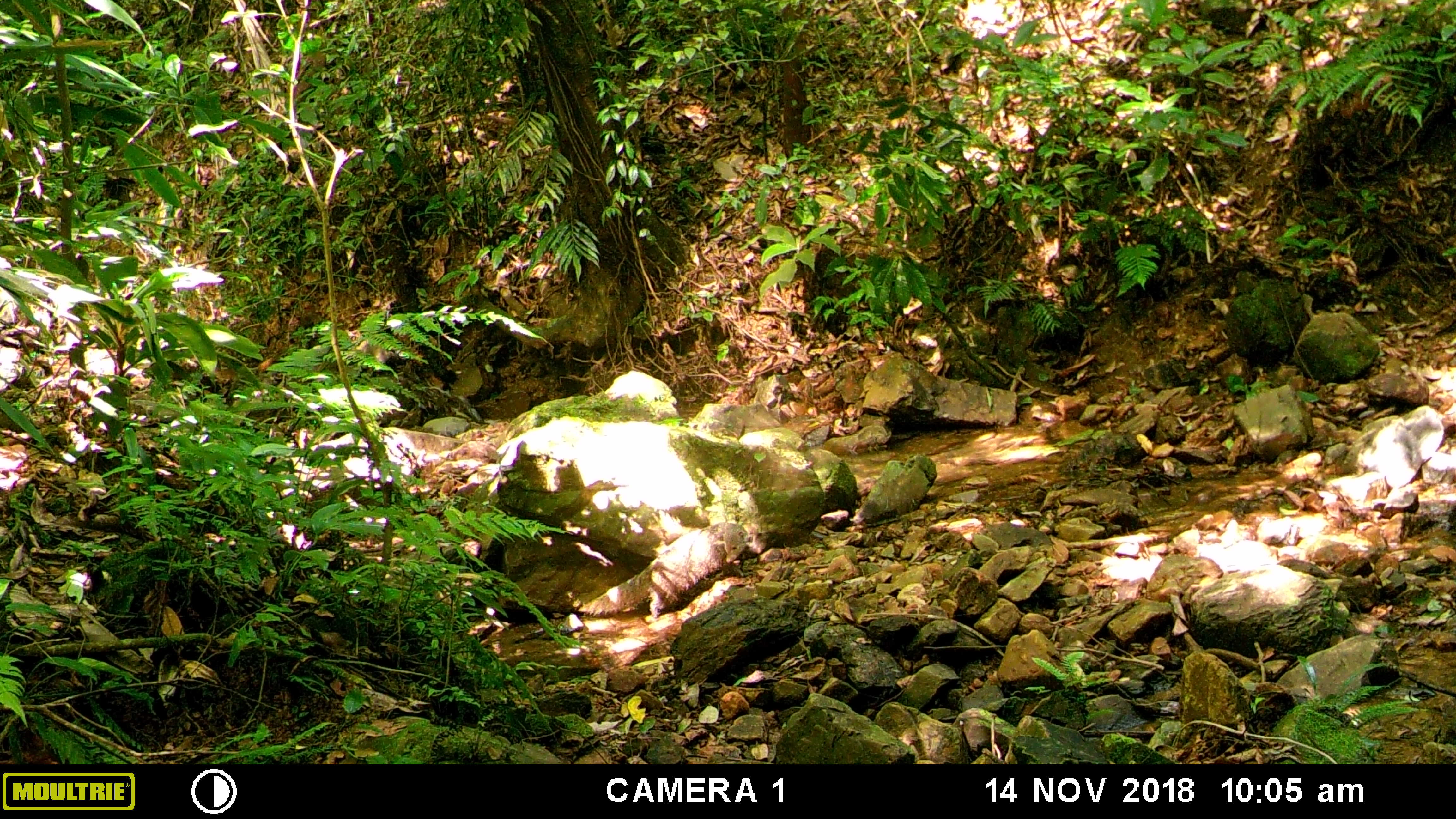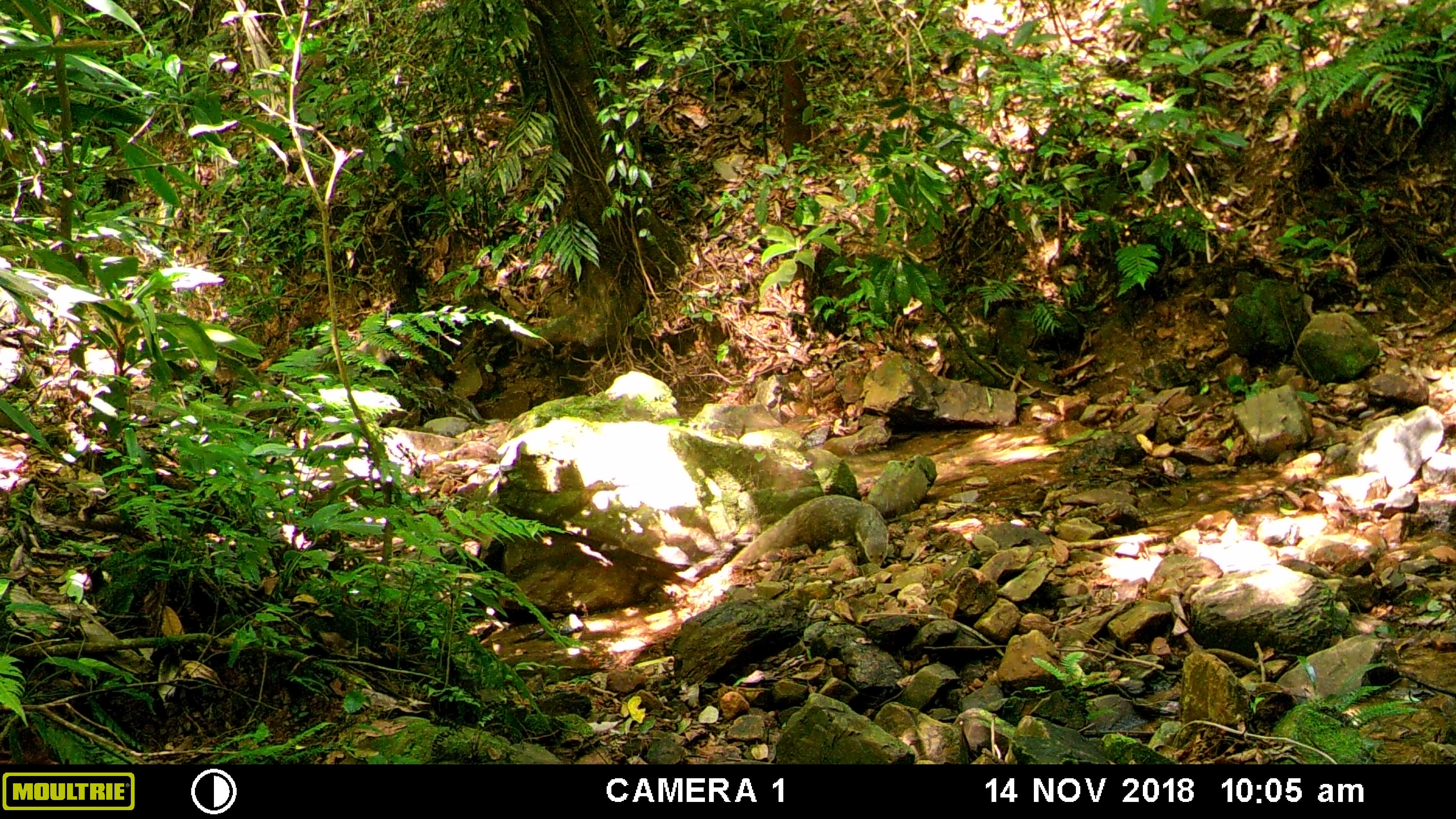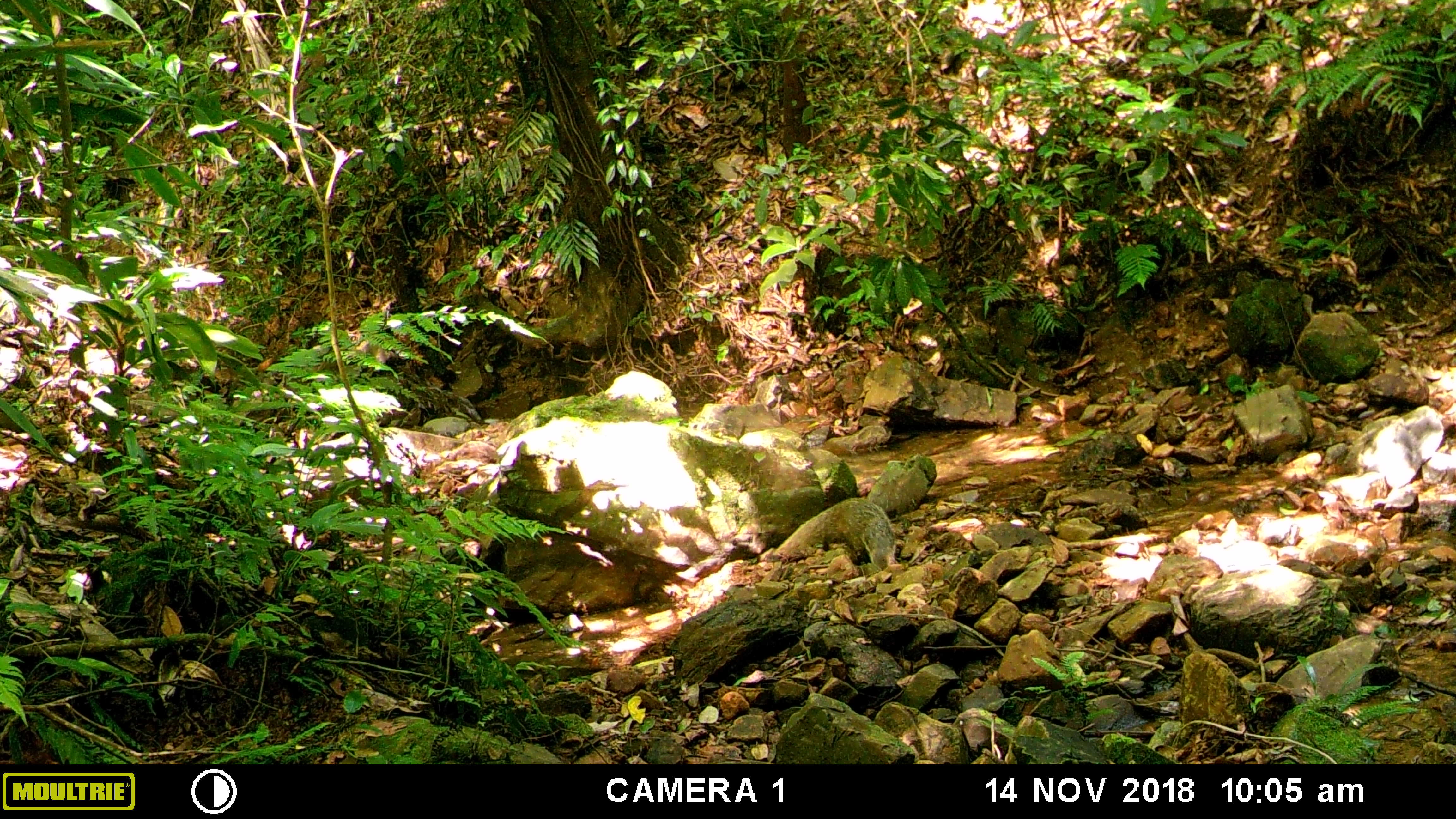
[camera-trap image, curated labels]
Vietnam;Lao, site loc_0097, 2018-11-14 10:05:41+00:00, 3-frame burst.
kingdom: Animalia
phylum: Chordata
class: Mammalia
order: Carnivora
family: Herpestidae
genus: Urva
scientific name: Urva urva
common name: crab-eating mongoose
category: crab eating mongoose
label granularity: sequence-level